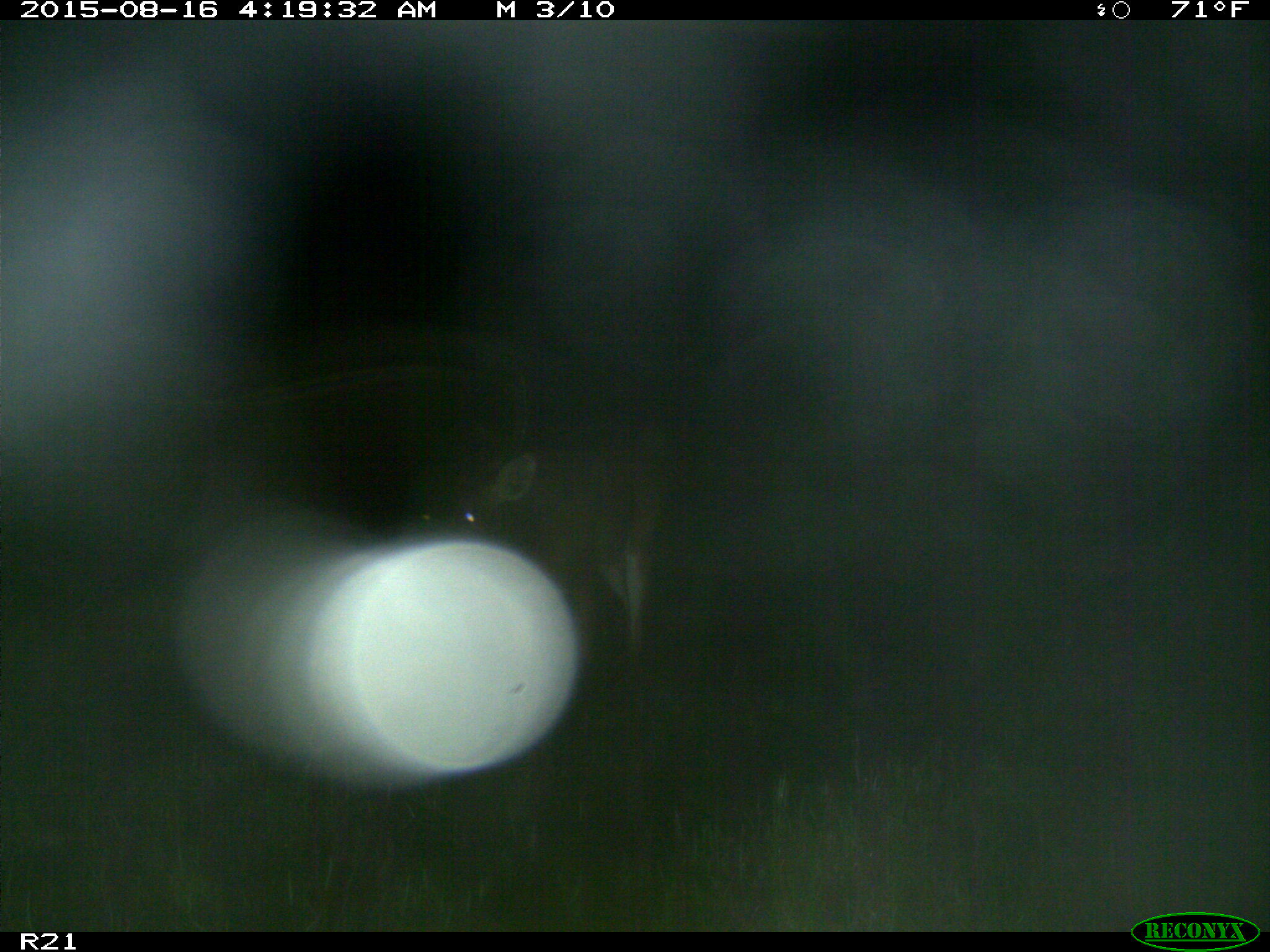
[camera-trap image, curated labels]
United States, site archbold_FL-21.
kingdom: Animalia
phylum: Chordata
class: Mammalia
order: Artiodactyla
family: Cervidae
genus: Odocoileus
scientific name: Odocoileus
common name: deer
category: unidentified deer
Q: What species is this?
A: Unidentified deer (deer) (Odocoileus).